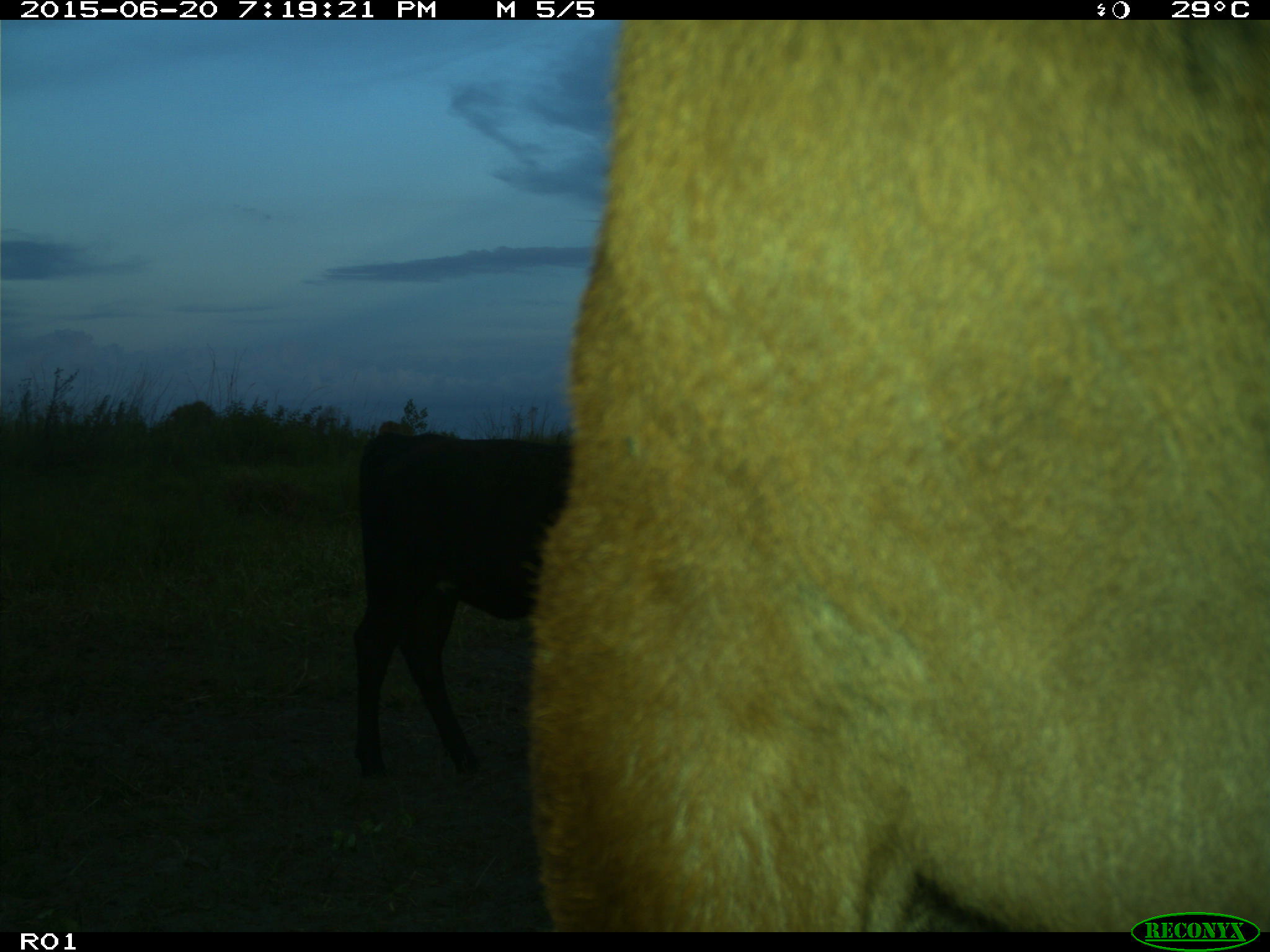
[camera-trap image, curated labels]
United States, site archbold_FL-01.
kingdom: Animalia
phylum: Chordata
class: Mammalia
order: Artiodactyla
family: Bovidae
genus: Bos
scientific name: Bos taurus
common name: domestic cow